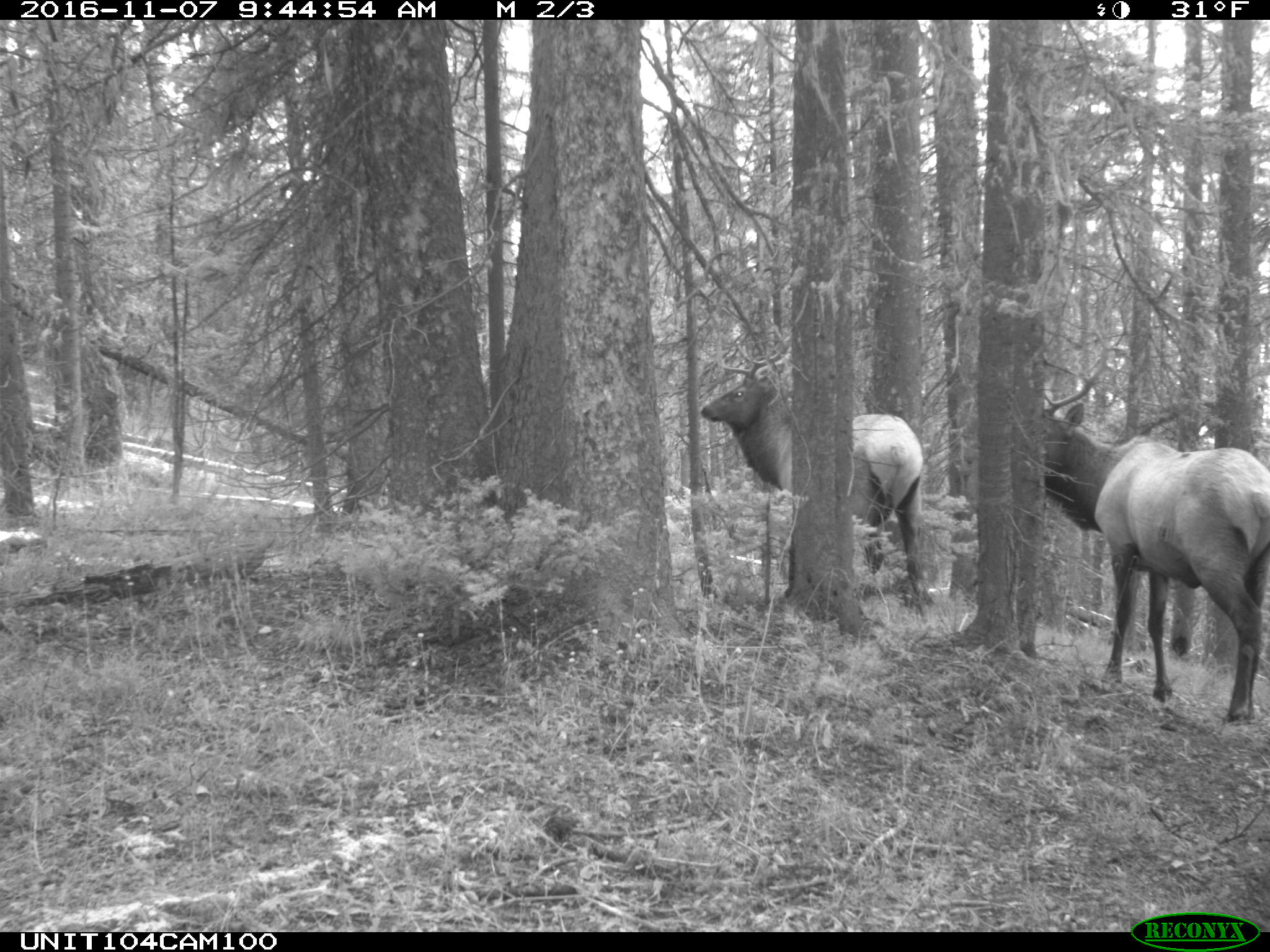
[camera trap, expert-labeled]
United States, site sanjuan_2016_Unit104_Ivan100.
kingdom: Animalia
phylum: Chordata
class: Mammalia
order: Artiodactyla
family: Cervidae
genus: Cervus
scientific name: Cervus elaphus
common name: red deer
Cervus elaphus (red deer).